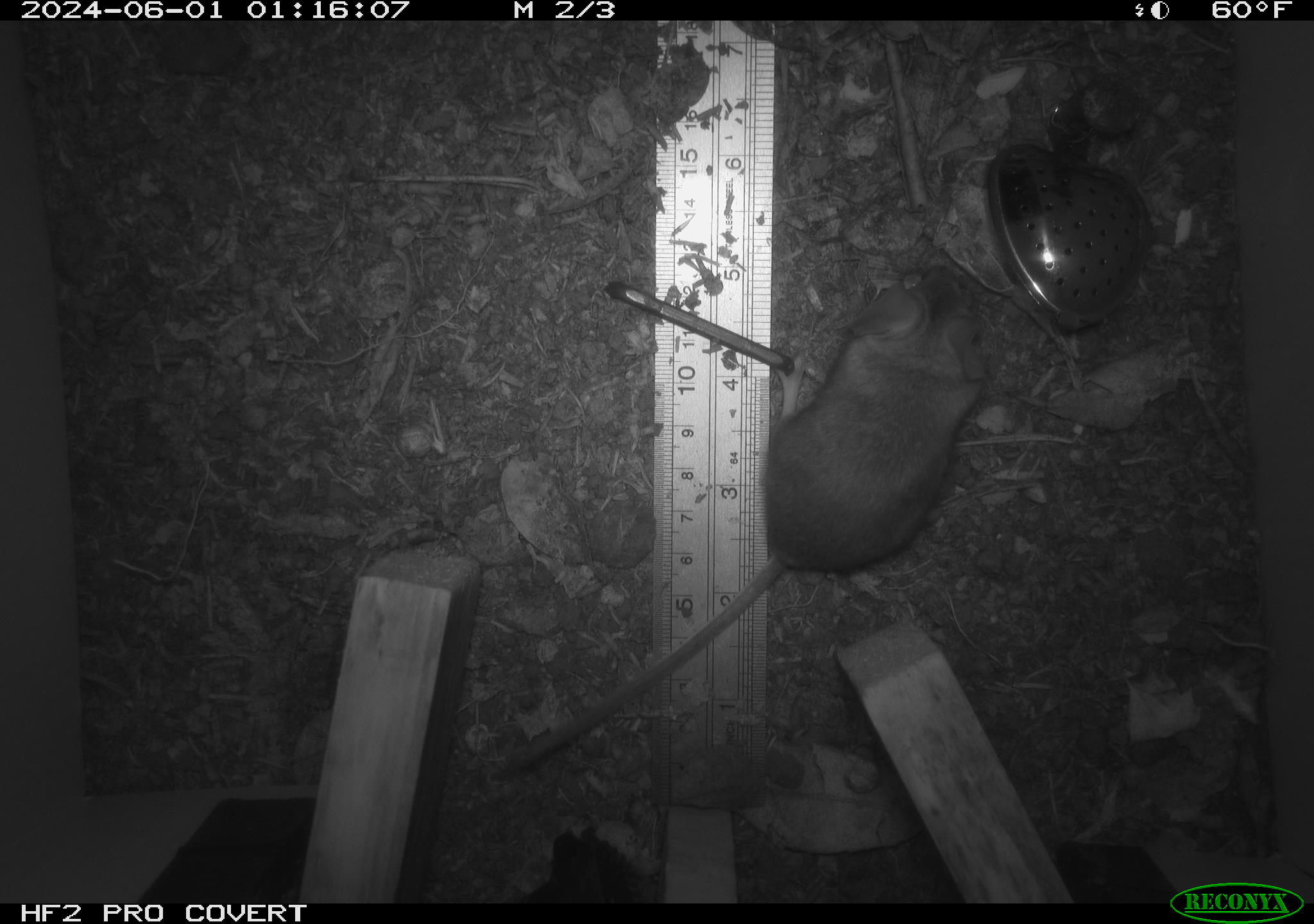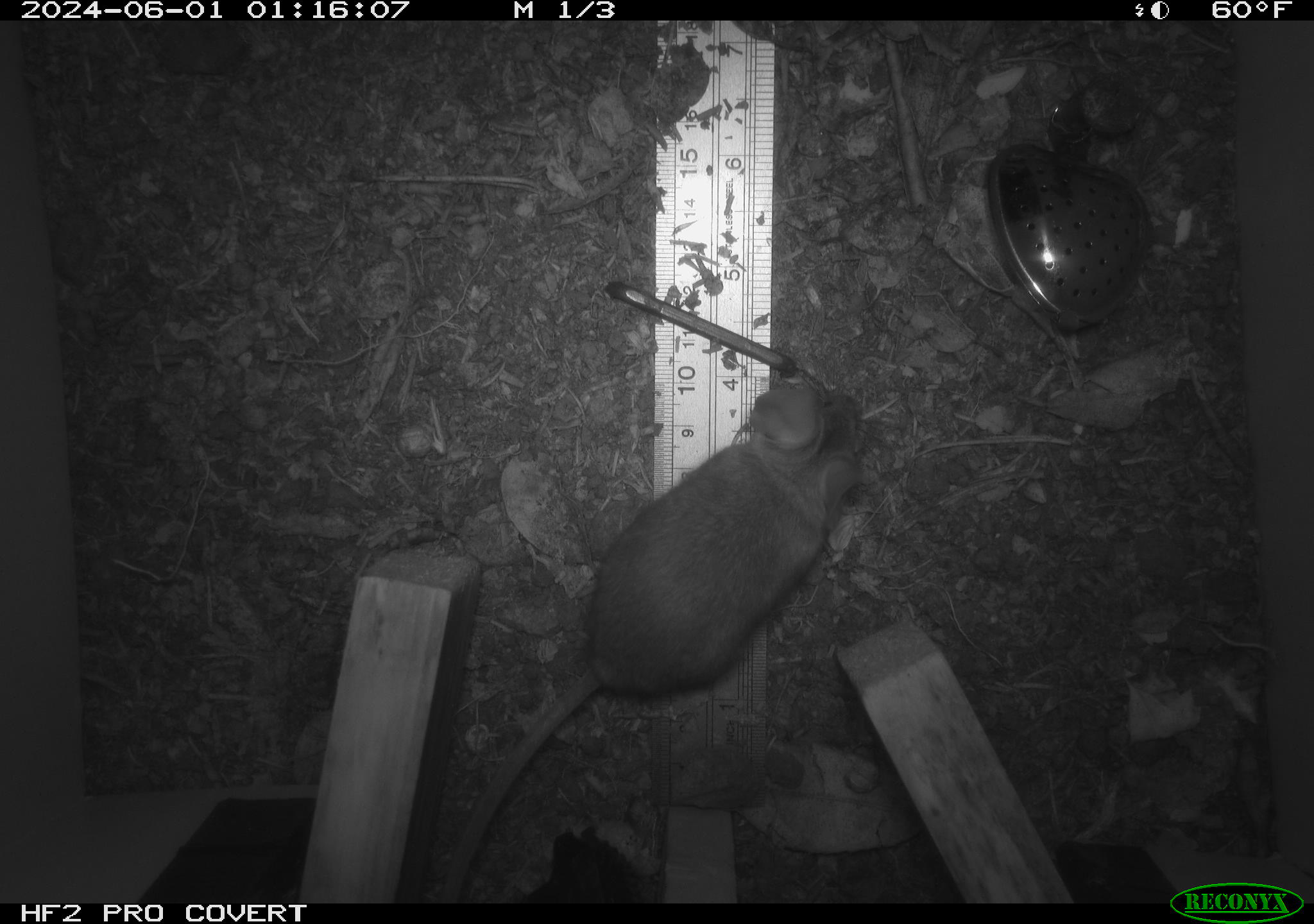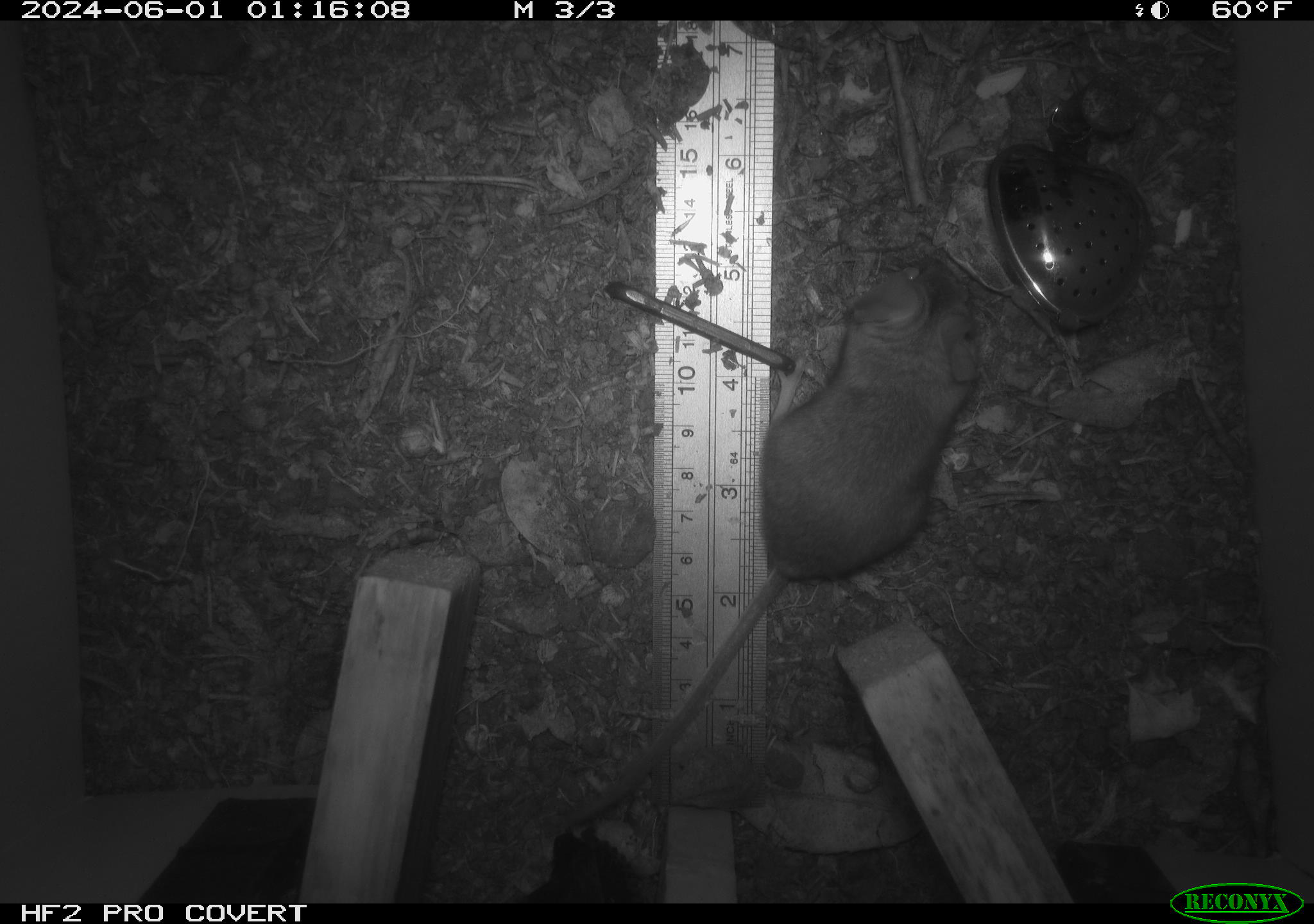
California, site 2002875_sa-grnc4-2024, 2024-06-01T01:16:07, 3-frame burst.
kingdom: Animalia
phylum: Chordata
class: Mammalia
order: Rodentia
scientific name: Rodentia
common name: rodent